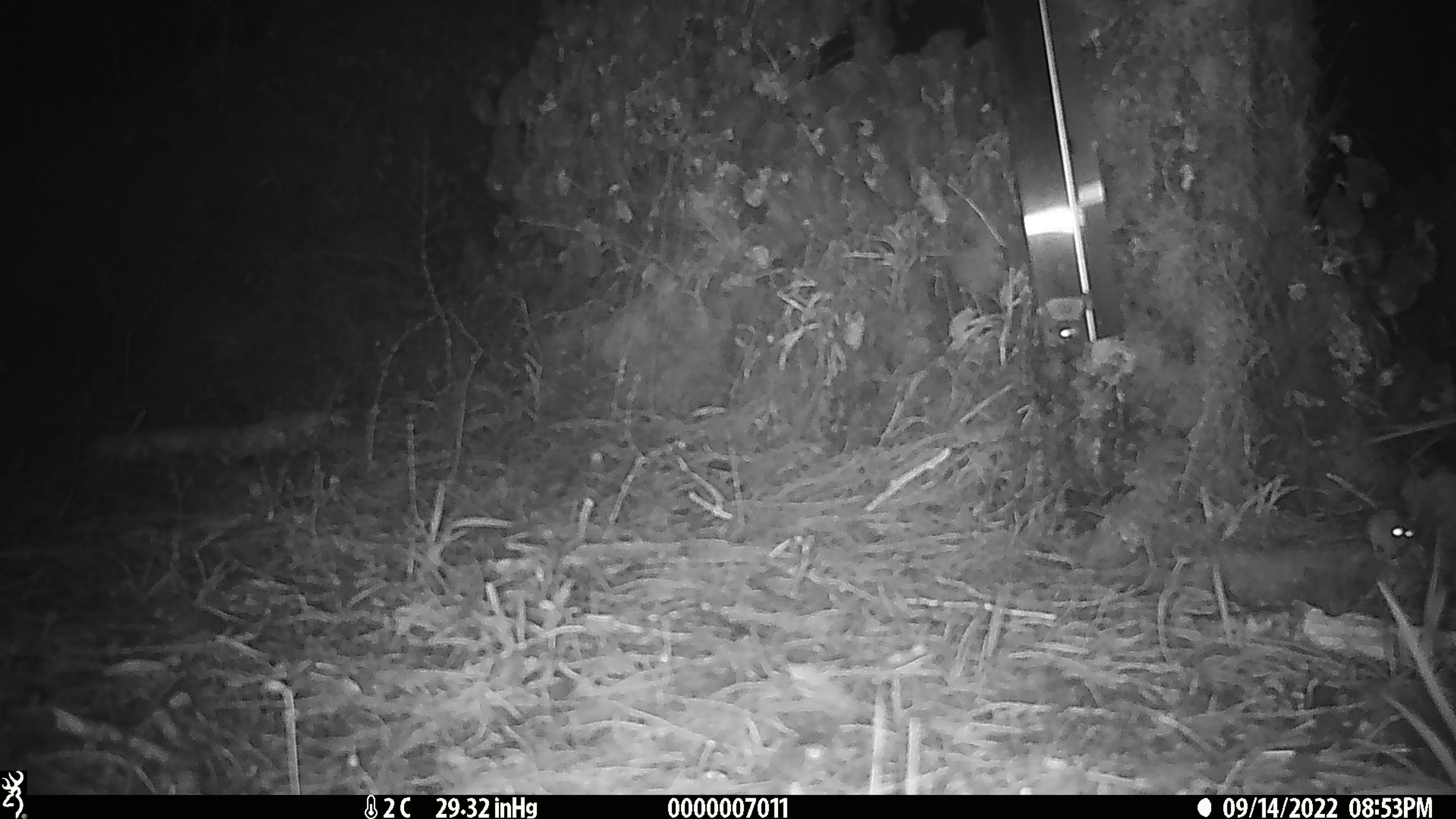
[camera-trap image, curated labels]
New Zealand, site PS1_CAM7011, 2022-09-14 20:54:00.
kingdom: Animalia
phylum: Chordata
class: Mammalia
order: Rodentia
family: Muridae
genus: Mus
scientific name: Mus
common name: mouse